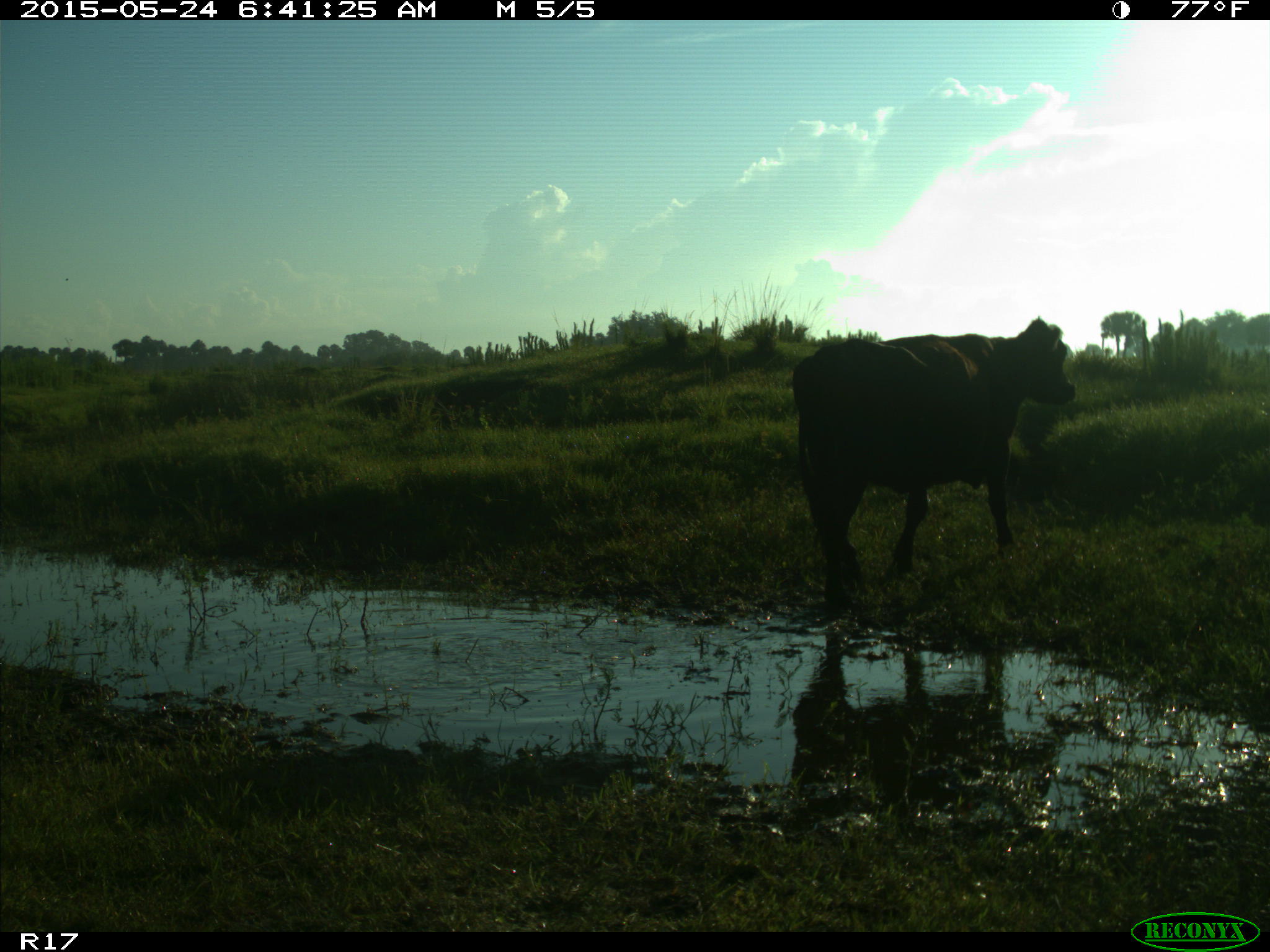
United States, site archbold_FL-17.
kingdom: Animalia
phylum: Chordata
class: Mammalia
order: Artiodactyla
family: Bovidae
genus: Bos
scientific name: Bos taurus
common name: domestic cow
Bos taurus (domestic cow).